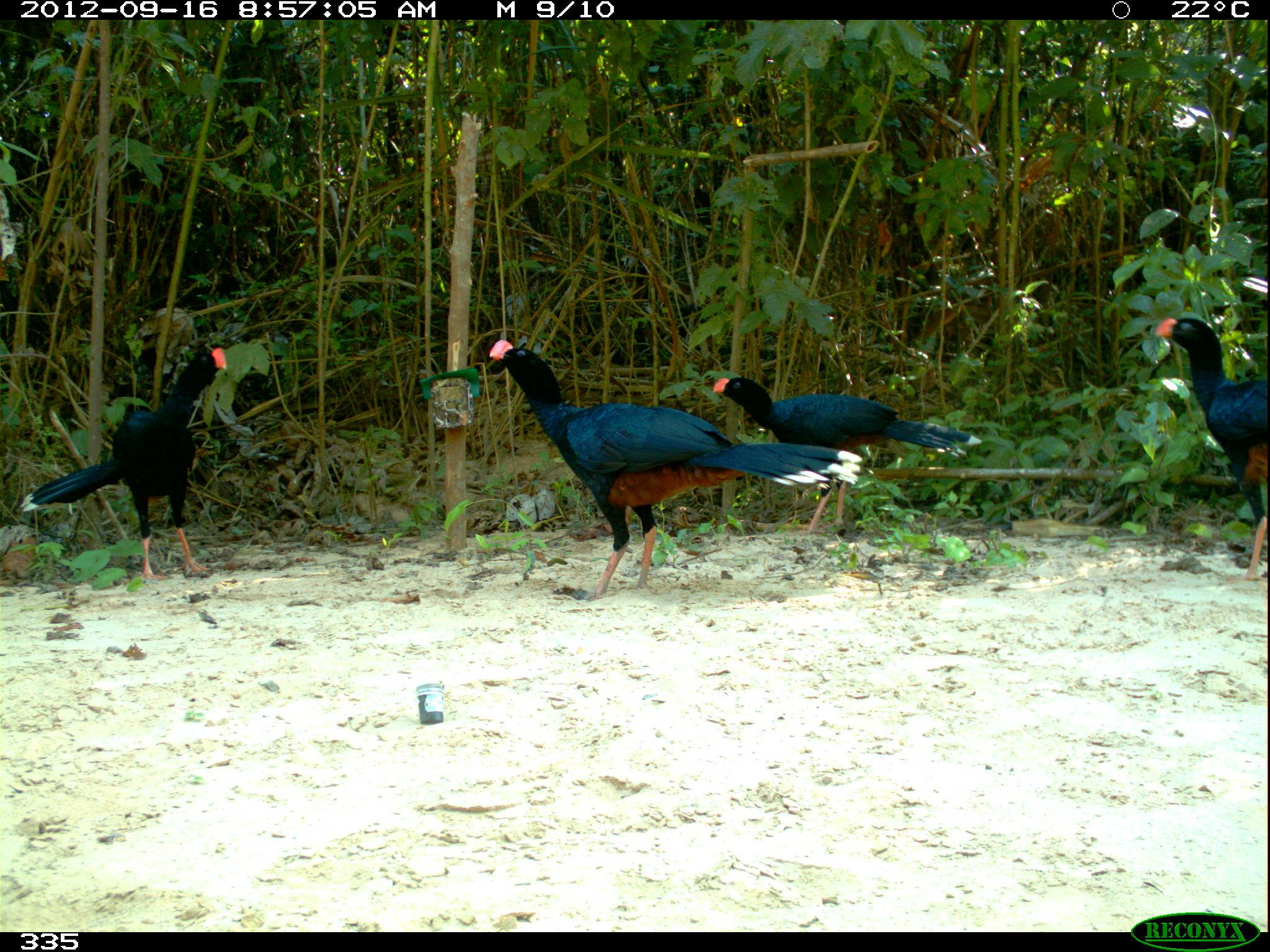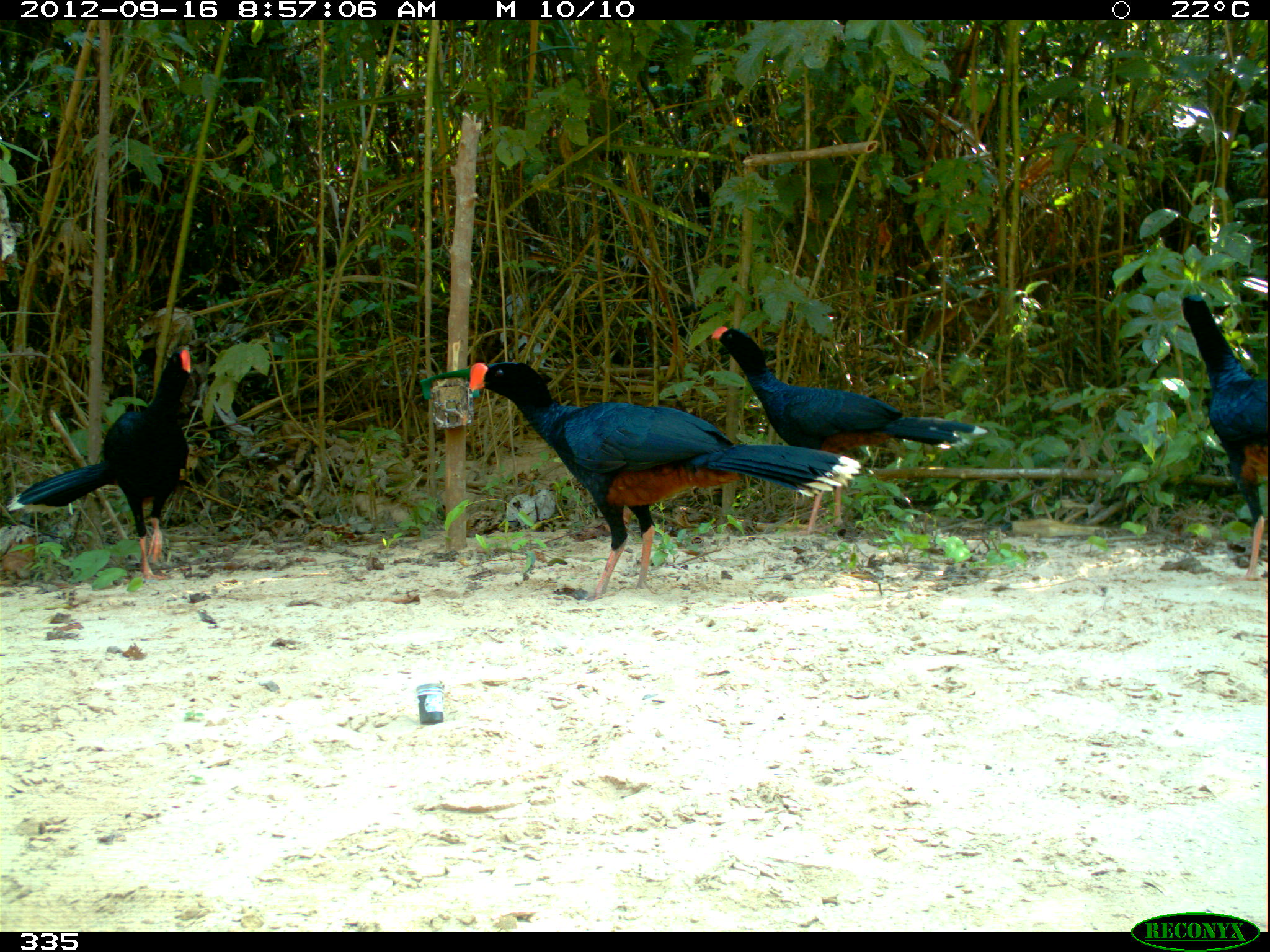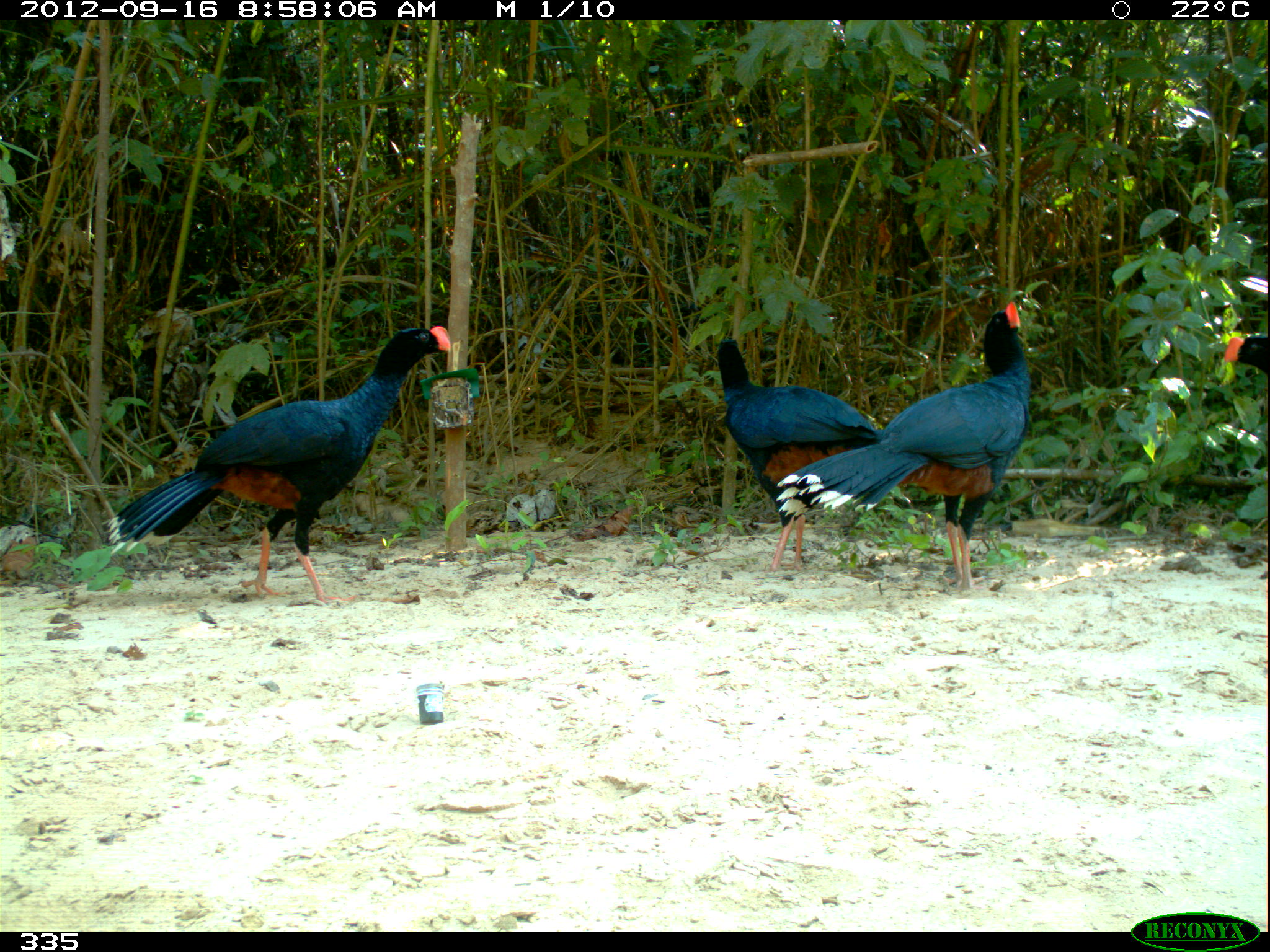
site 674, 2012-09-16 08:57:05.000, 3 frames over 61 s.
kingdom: Animalia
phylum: Chordata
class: Aves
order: Galliformes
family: Cracidae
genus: Mitu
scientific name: Mitu tuberosum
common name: razor-billed curassow